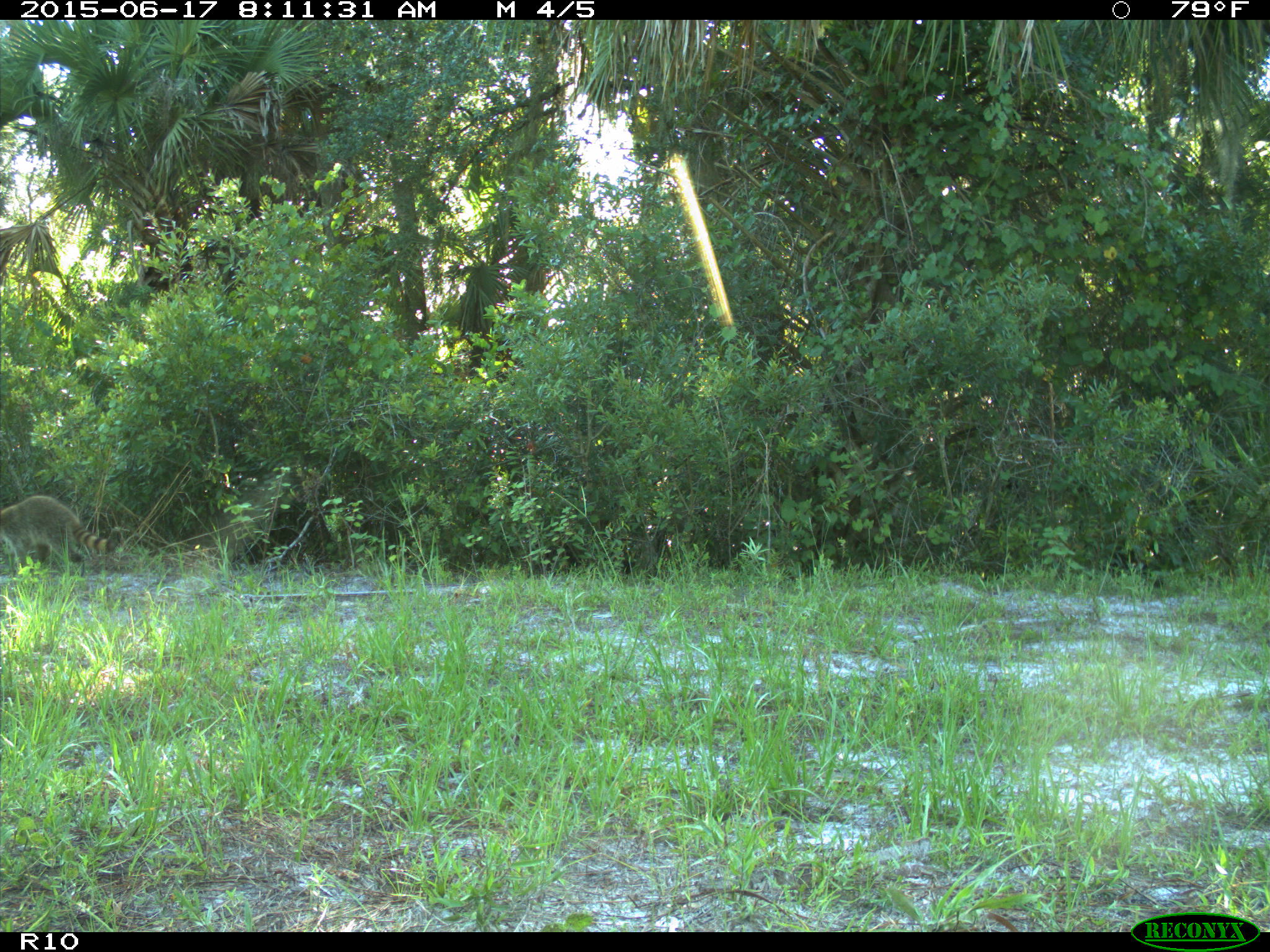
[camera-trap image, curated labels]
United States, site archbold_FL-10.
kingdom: Animalia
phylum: Chordata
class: Mammalia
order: Carnivora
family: Procyonidae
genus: Procyon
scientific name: Procyon lotor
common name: common raccoon